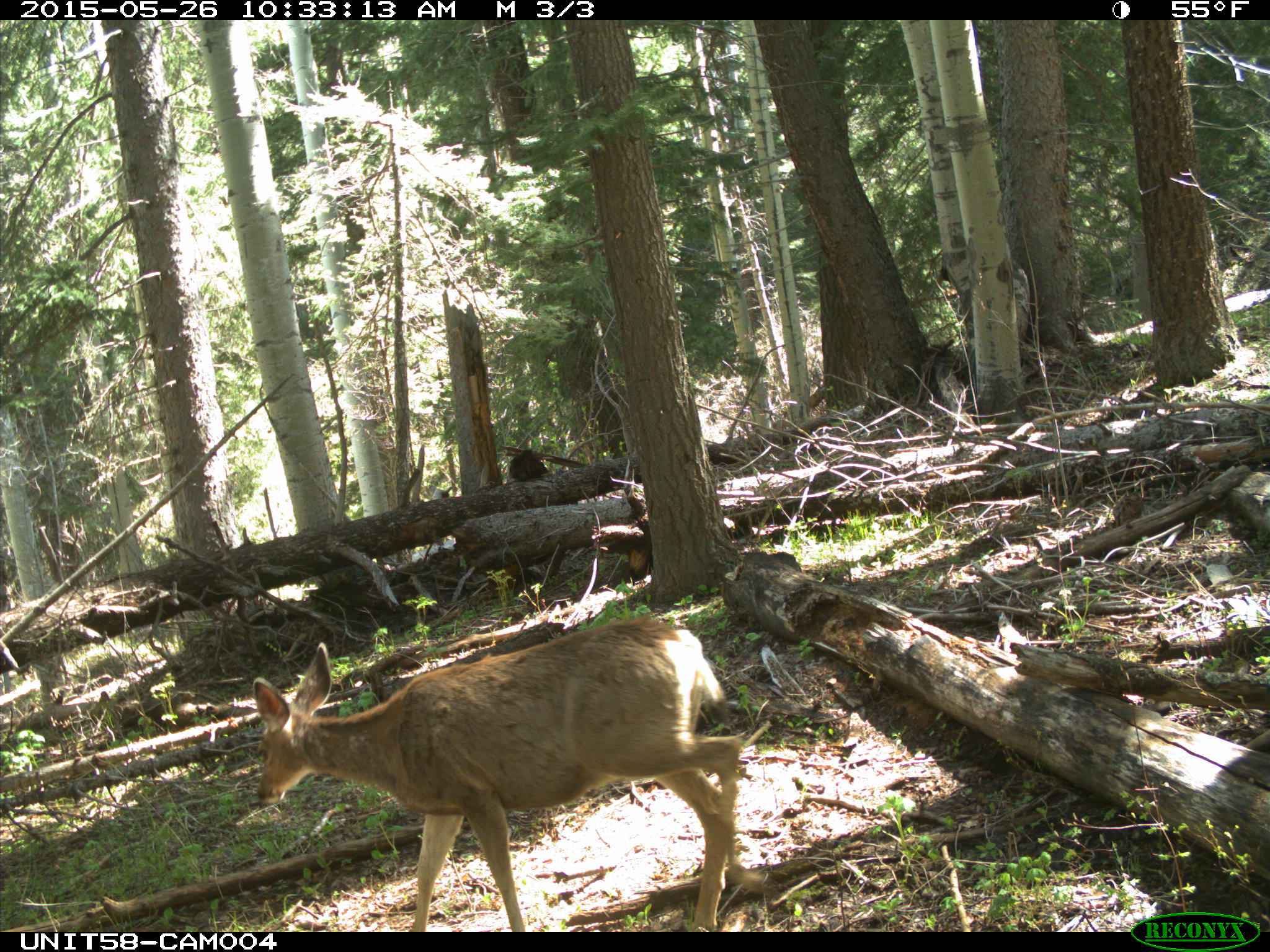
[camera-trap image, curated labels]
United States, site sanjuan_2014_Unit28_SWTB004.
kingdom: Animalia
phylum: Chordata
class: Mammalia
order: Artiodactyla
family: Cervidae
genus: Odocoileus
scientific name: Odocoileus hemionus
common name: mule deer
Odocoileus hemionus (mule deer).